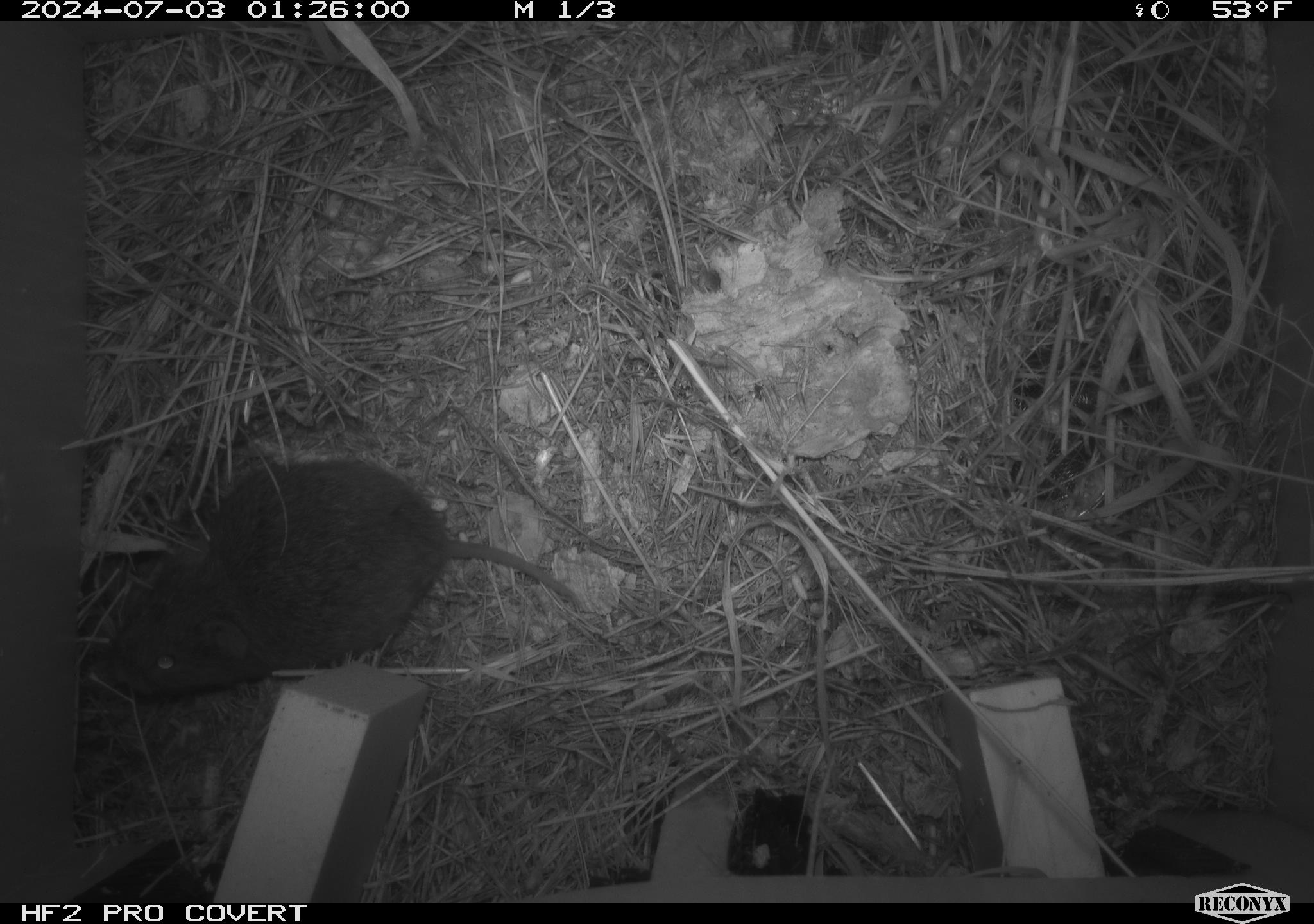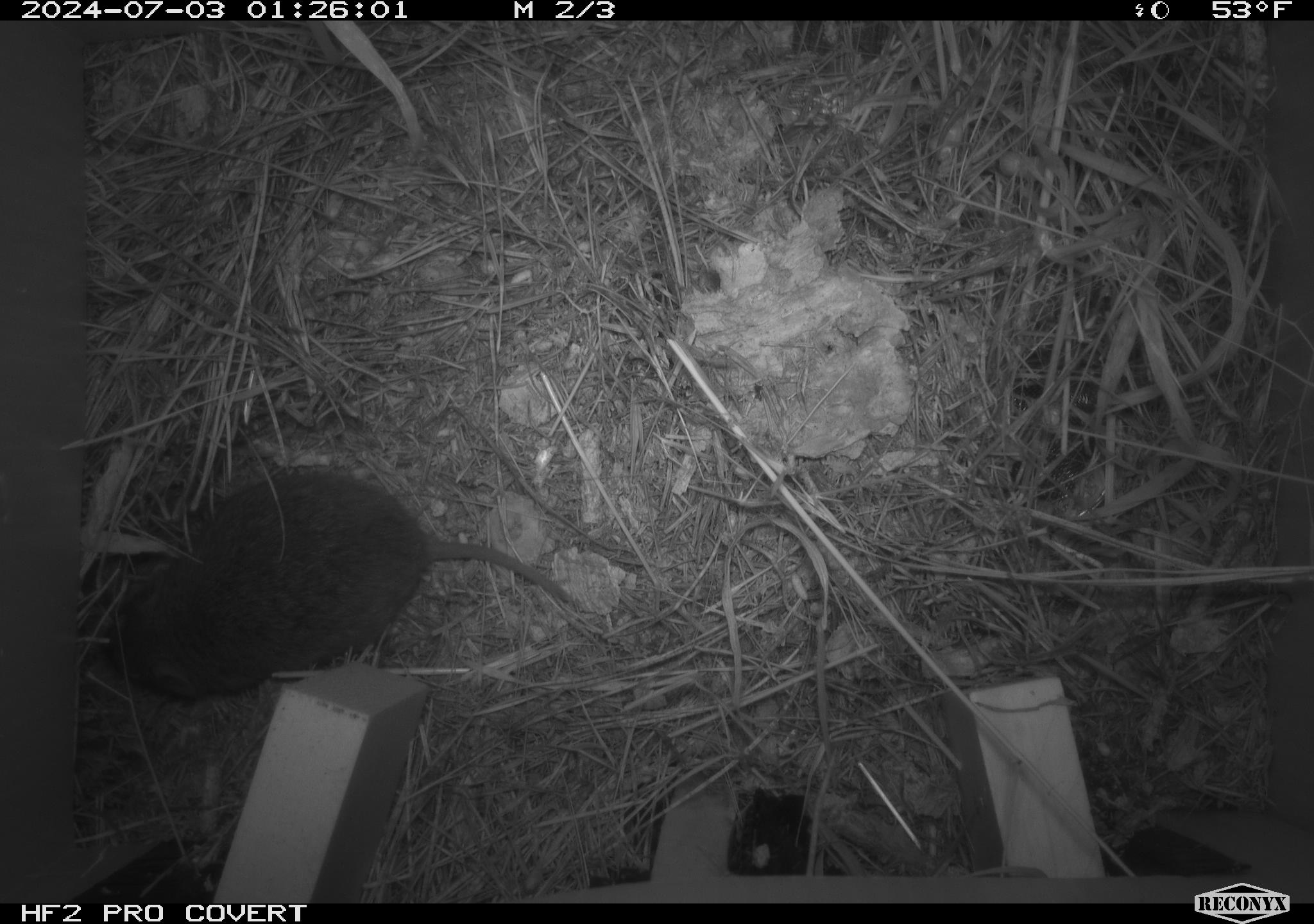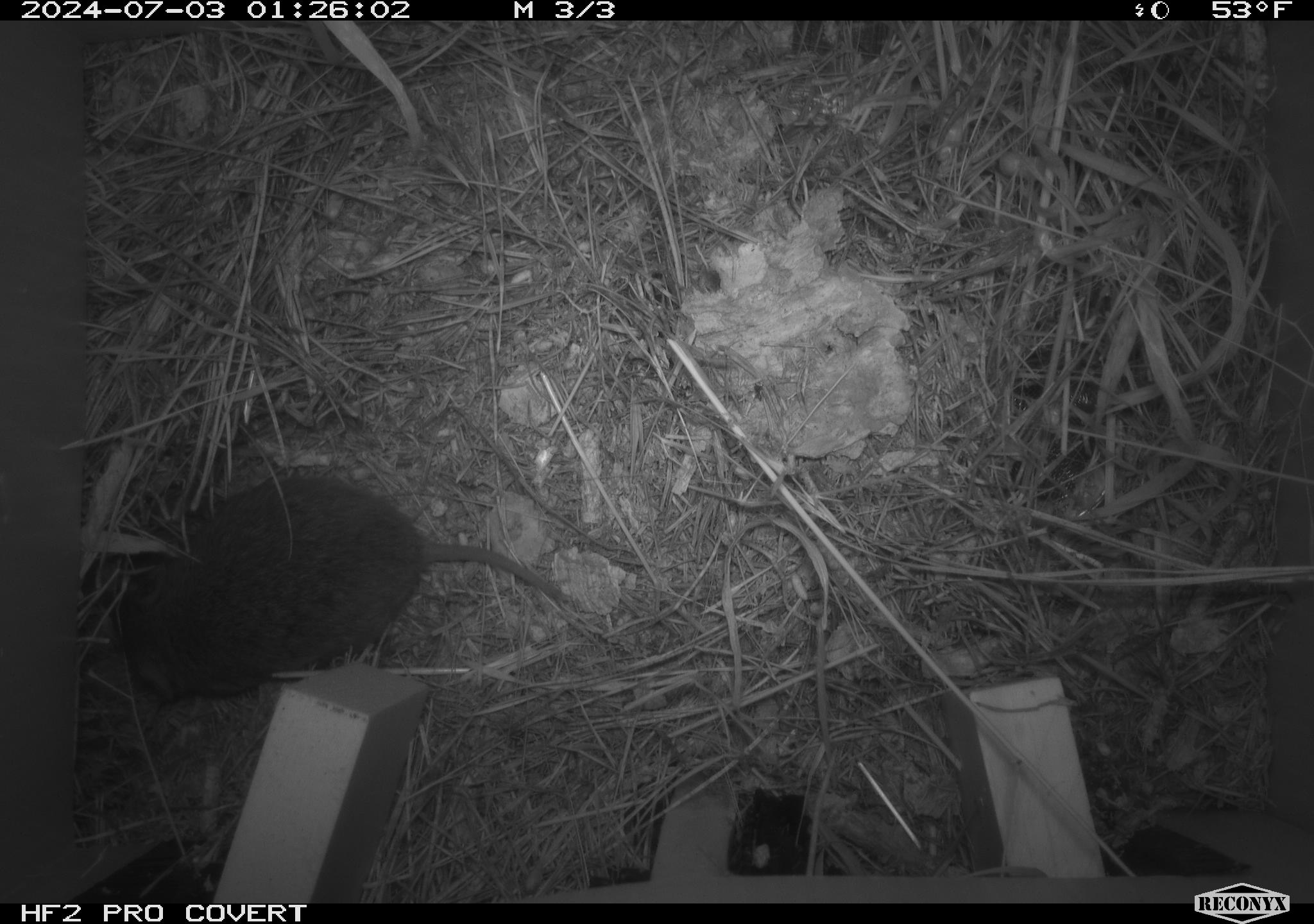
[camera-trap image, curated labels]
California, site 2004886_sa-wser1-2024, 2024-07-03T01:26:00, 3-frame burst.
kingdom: Animalia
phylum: Chordata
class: Mammalia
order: Rodentia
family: Cricetidae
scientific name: Arvicolinae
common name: voles, lemmings, and muskrats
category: arvicolinae subfamily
Arvicolinae subfamily (voles, lemmings, and muskrats) (Arvicolinae).